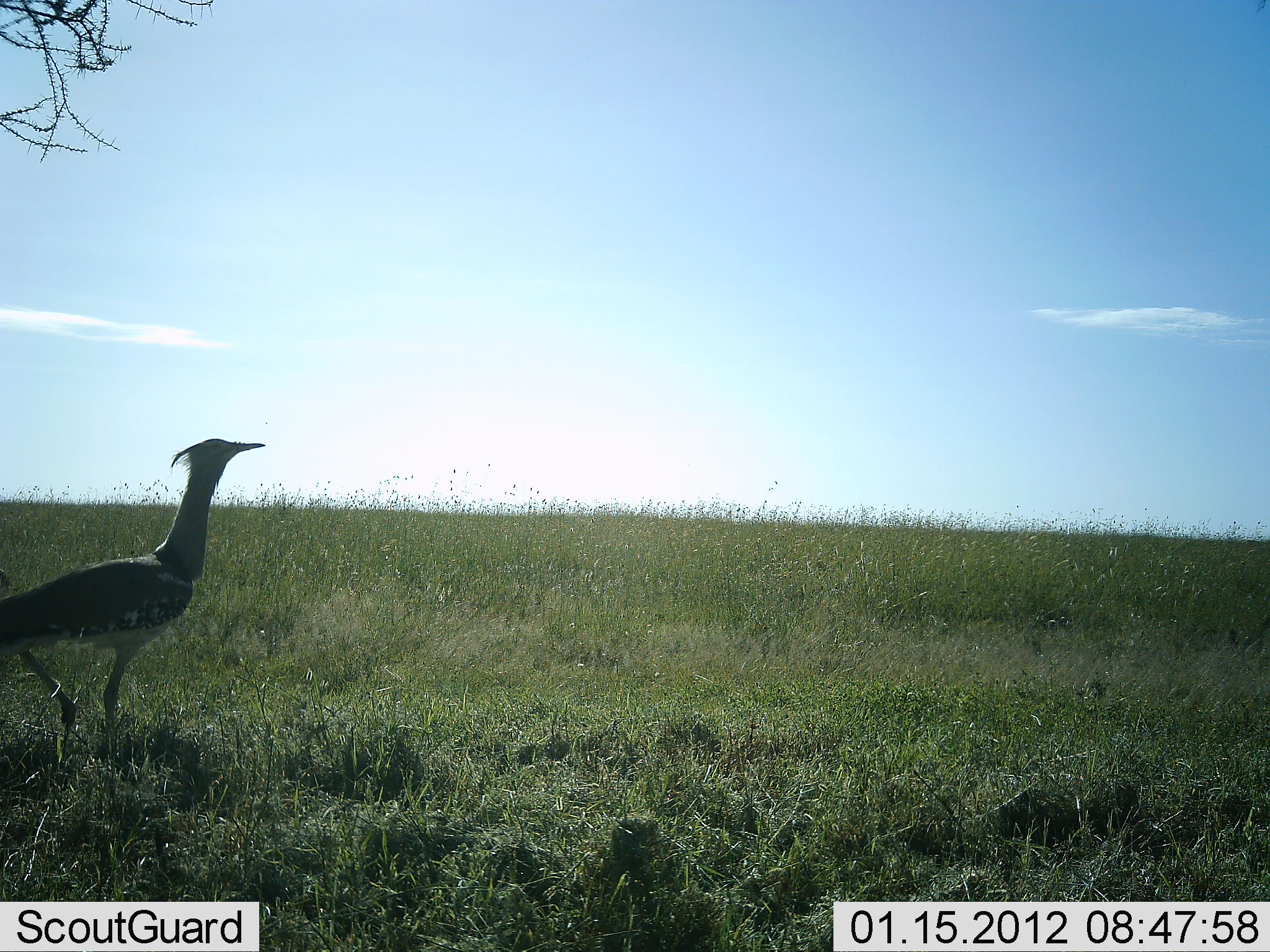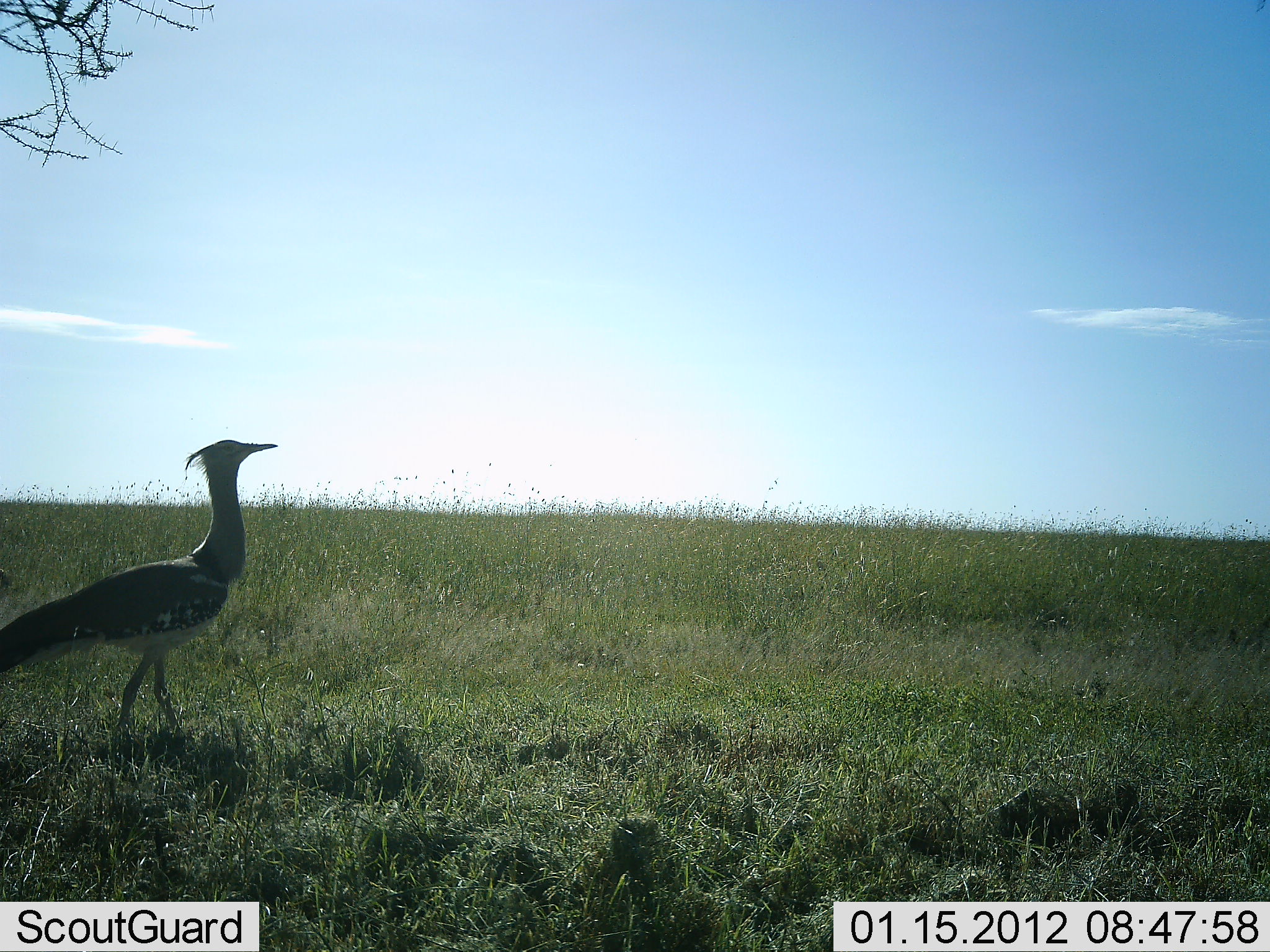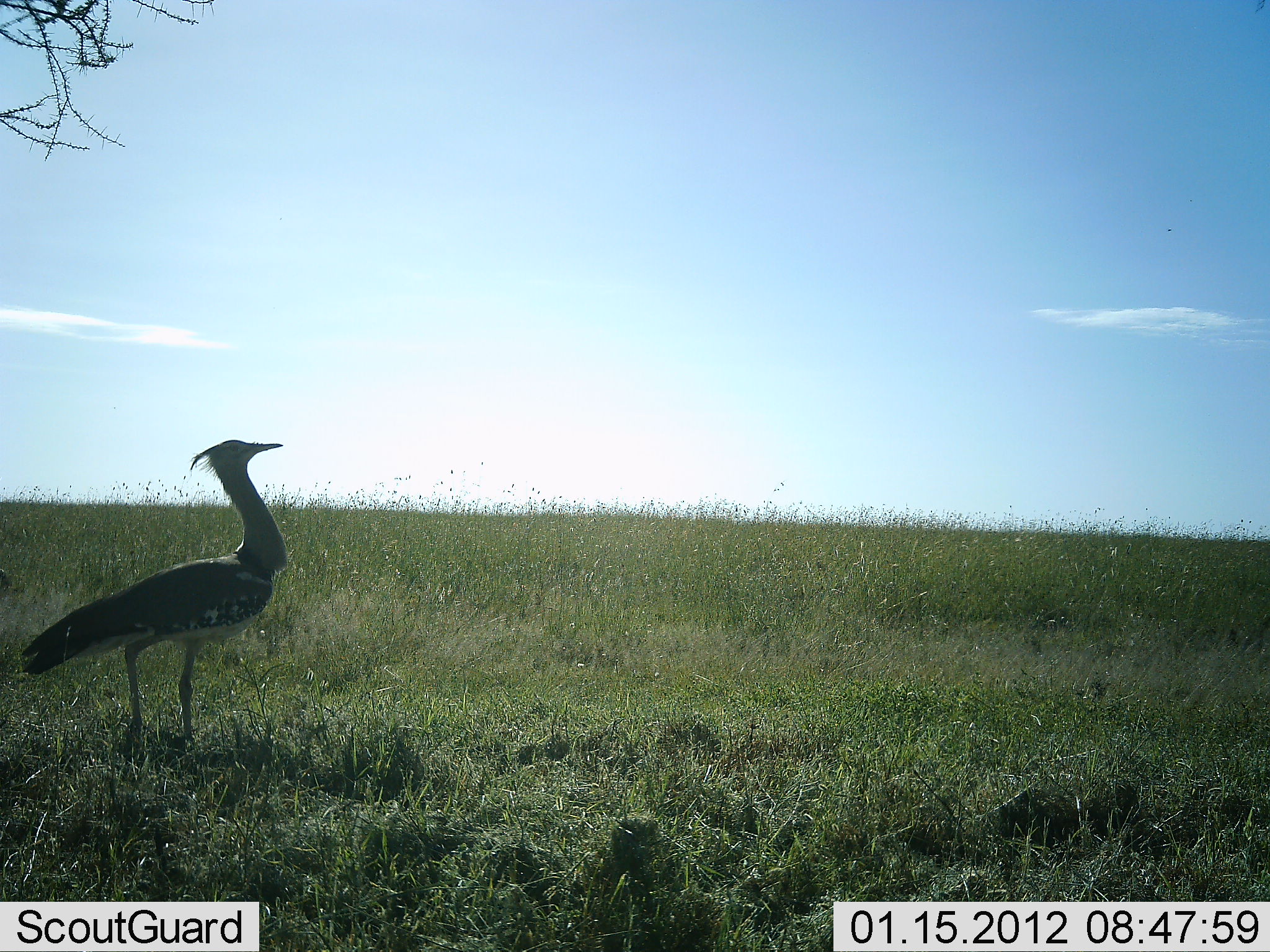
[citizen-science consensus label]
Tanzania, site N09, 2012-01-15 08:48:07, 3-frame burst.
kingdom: Animalia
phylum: Chordata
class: Aves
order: Otidiformes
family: Otididae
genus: Ardeotis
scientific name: Ardeotis kori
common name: kori bustard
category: koribustard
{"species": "koribustard (kori bustard) (Ardeotis kori)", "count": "1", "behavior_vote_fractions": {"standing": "19%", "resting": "0%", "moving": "81%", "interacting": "0%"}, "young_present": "0%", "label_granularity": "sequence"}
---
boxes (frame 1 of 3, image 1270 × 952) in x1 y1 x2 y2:
animal: 1 433 268 763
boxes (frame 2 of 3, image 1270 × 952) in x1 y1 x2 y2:
animal: 1 439 279 744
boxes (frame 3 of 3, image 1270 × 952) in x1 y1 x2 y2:
animal: 22 438 289 749